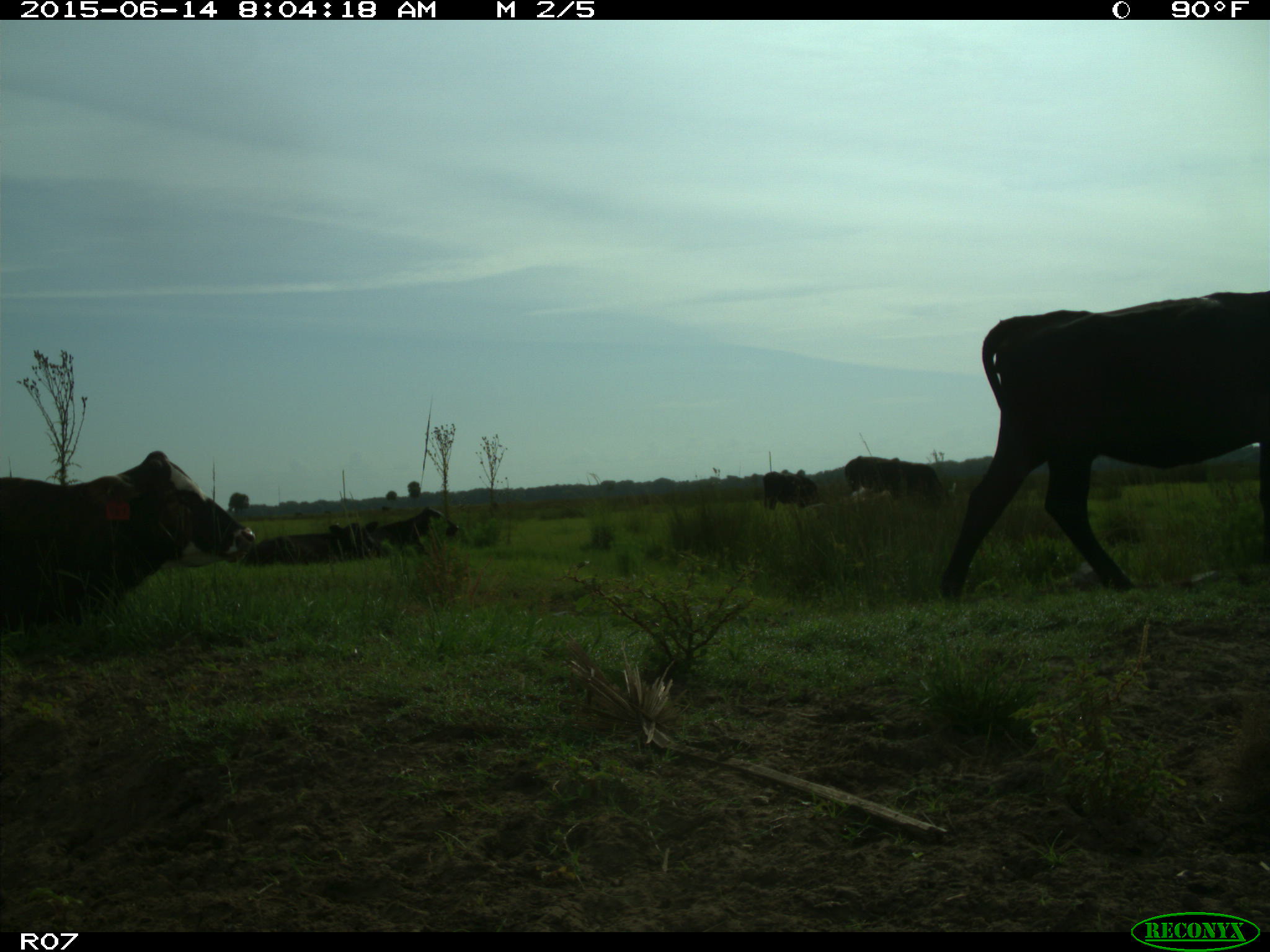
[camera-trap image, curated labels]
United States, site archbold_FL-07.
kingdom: Animalia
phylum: Chordata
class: Mammalia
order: Artiodactyla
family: Bovidae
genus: Bos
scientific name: Bos taurus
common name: domestic cow